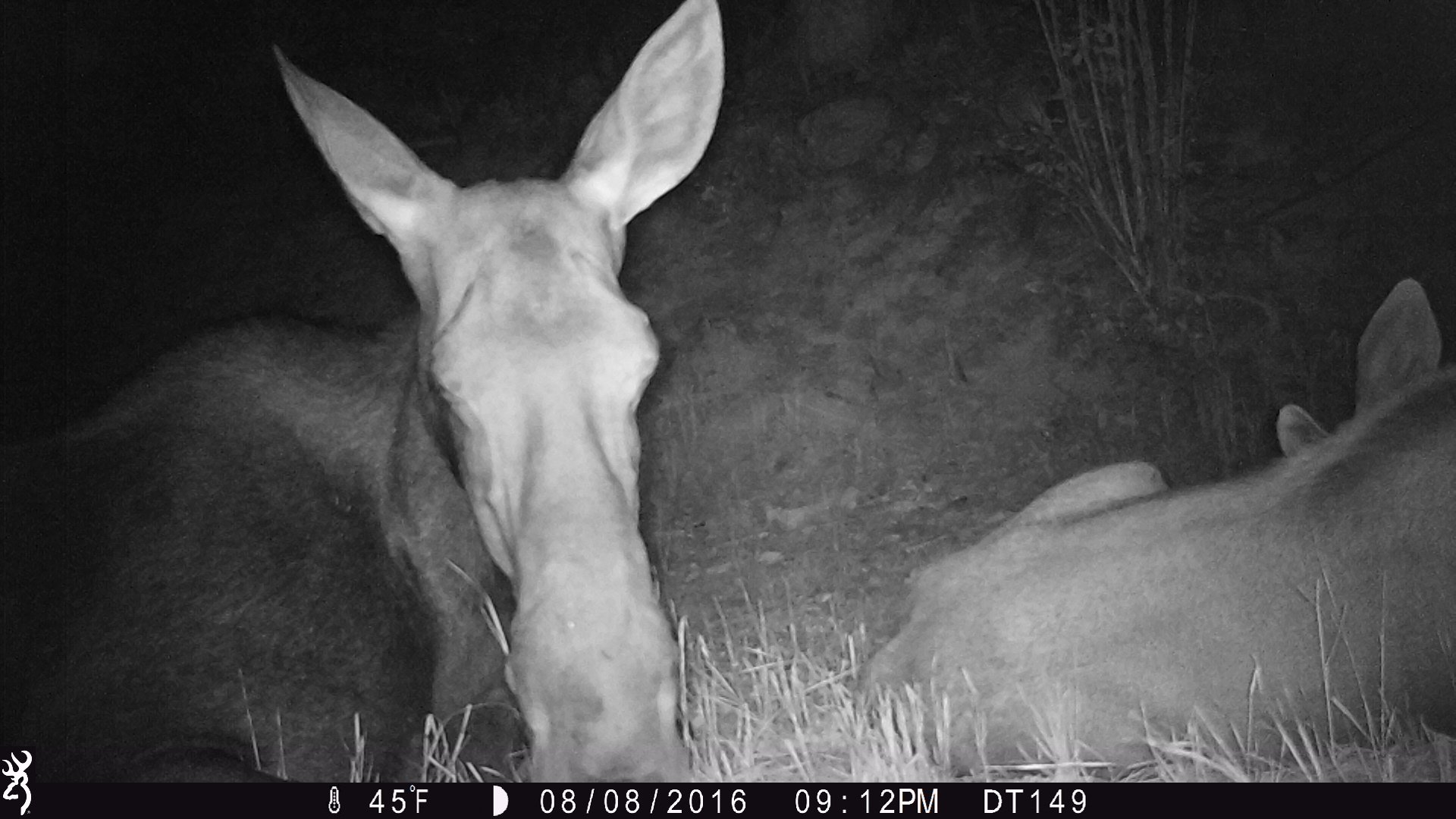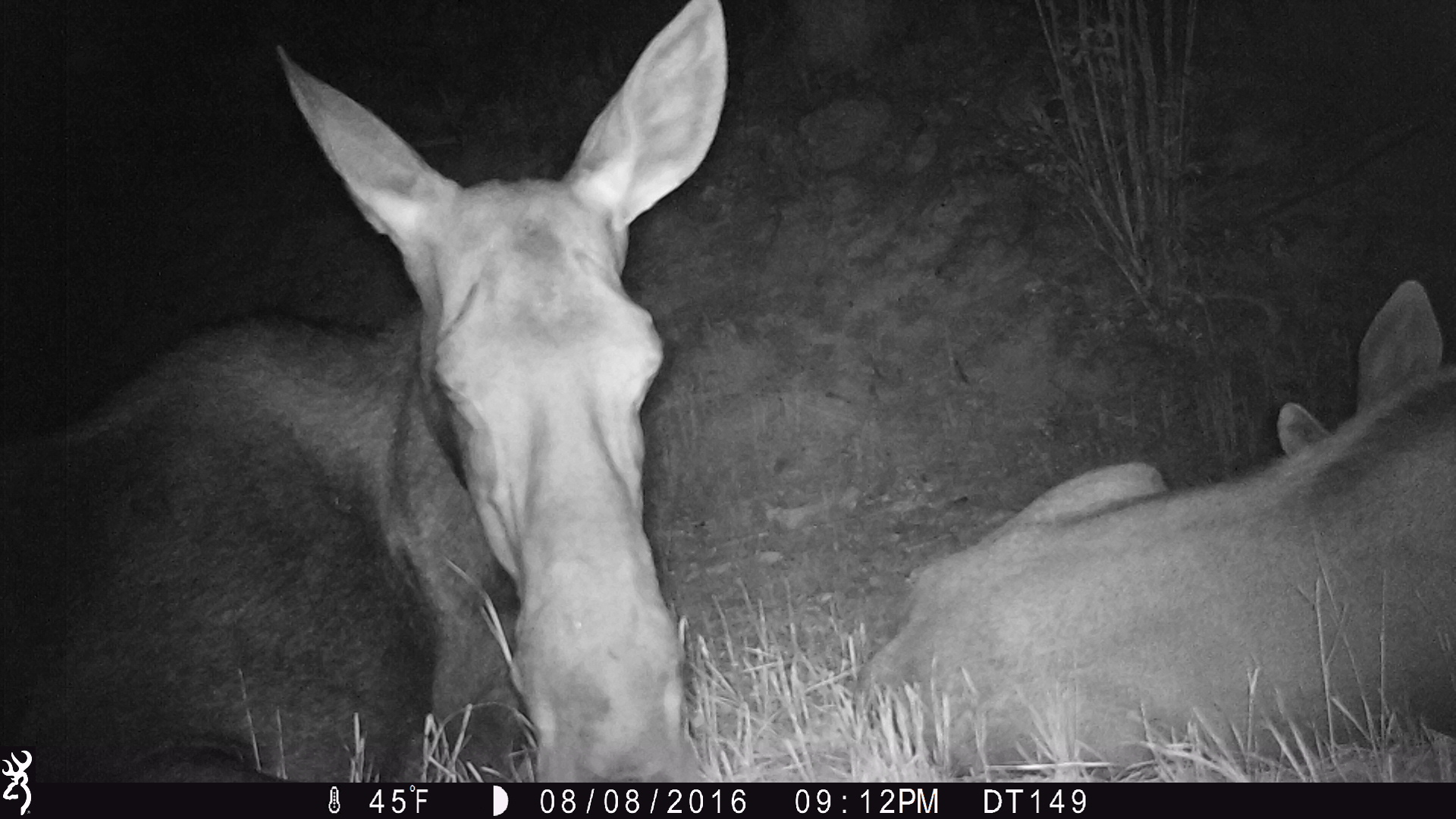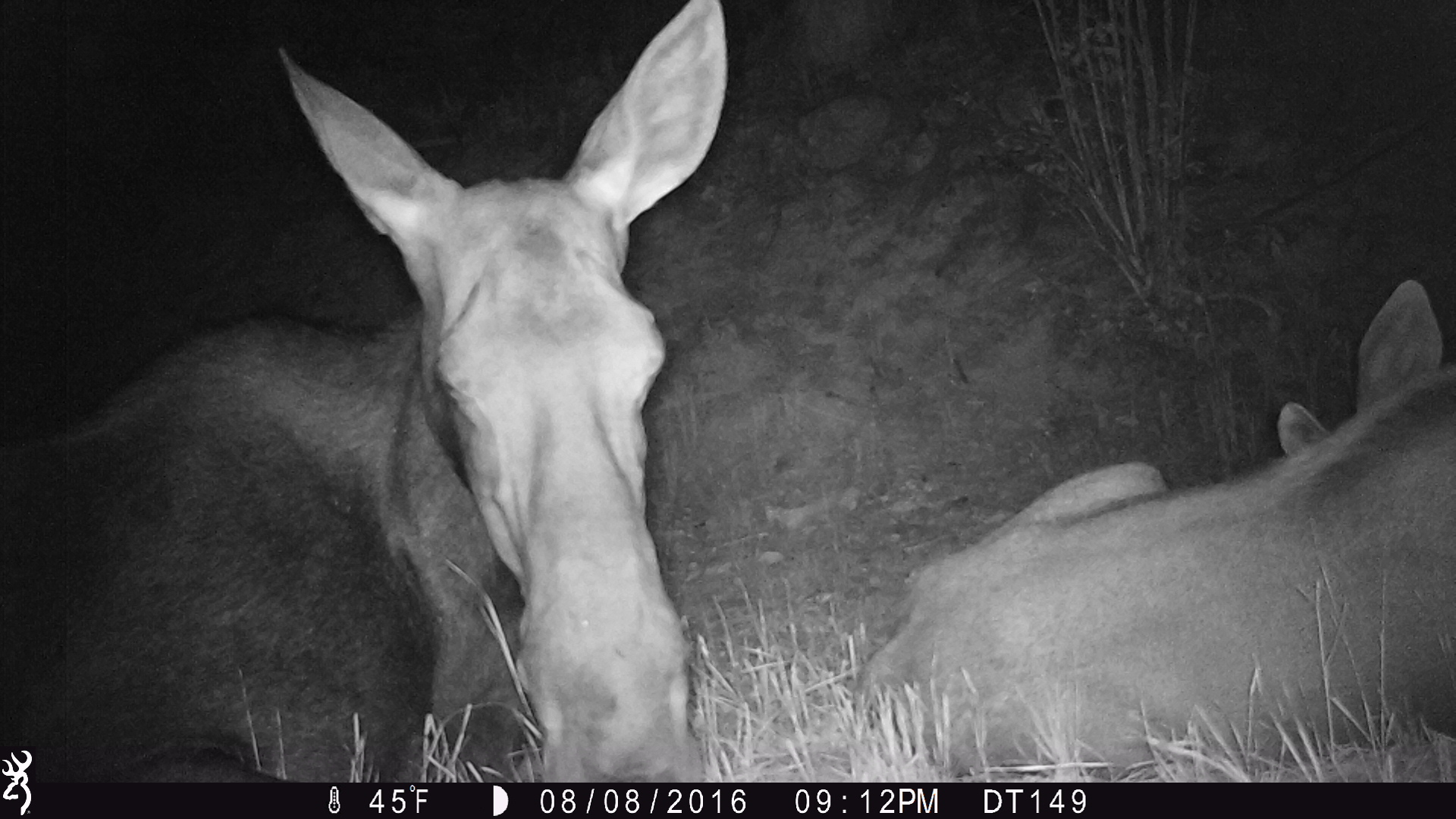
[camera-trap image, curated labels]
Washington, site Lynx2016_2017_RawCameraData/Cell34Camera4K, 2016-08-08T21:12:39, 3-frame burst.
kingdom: Animalia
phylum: Chordata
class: Mammalia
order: Artiodactyla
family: Cervidae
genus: Alces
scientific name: Alces alces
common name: moose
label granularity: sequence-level